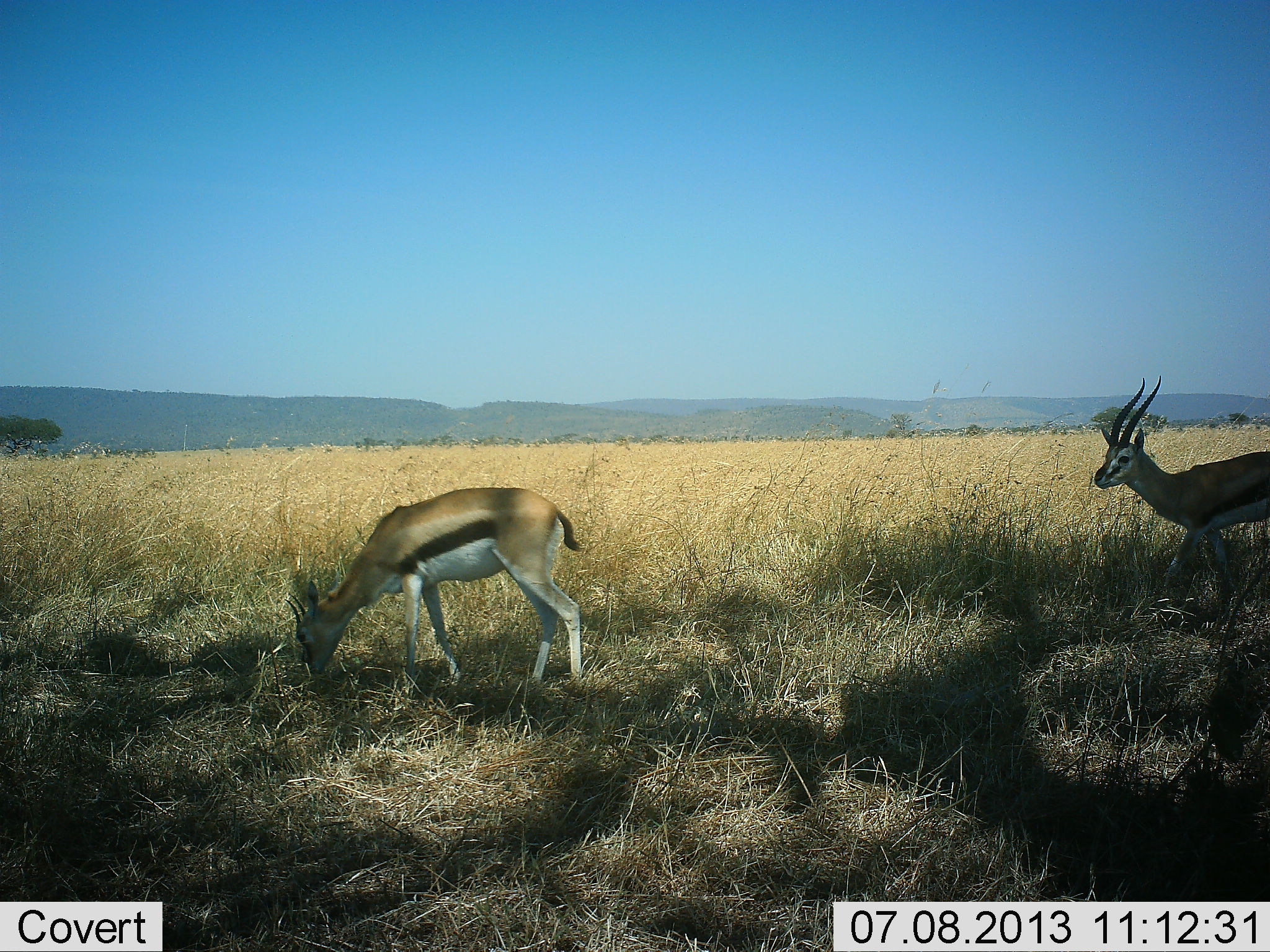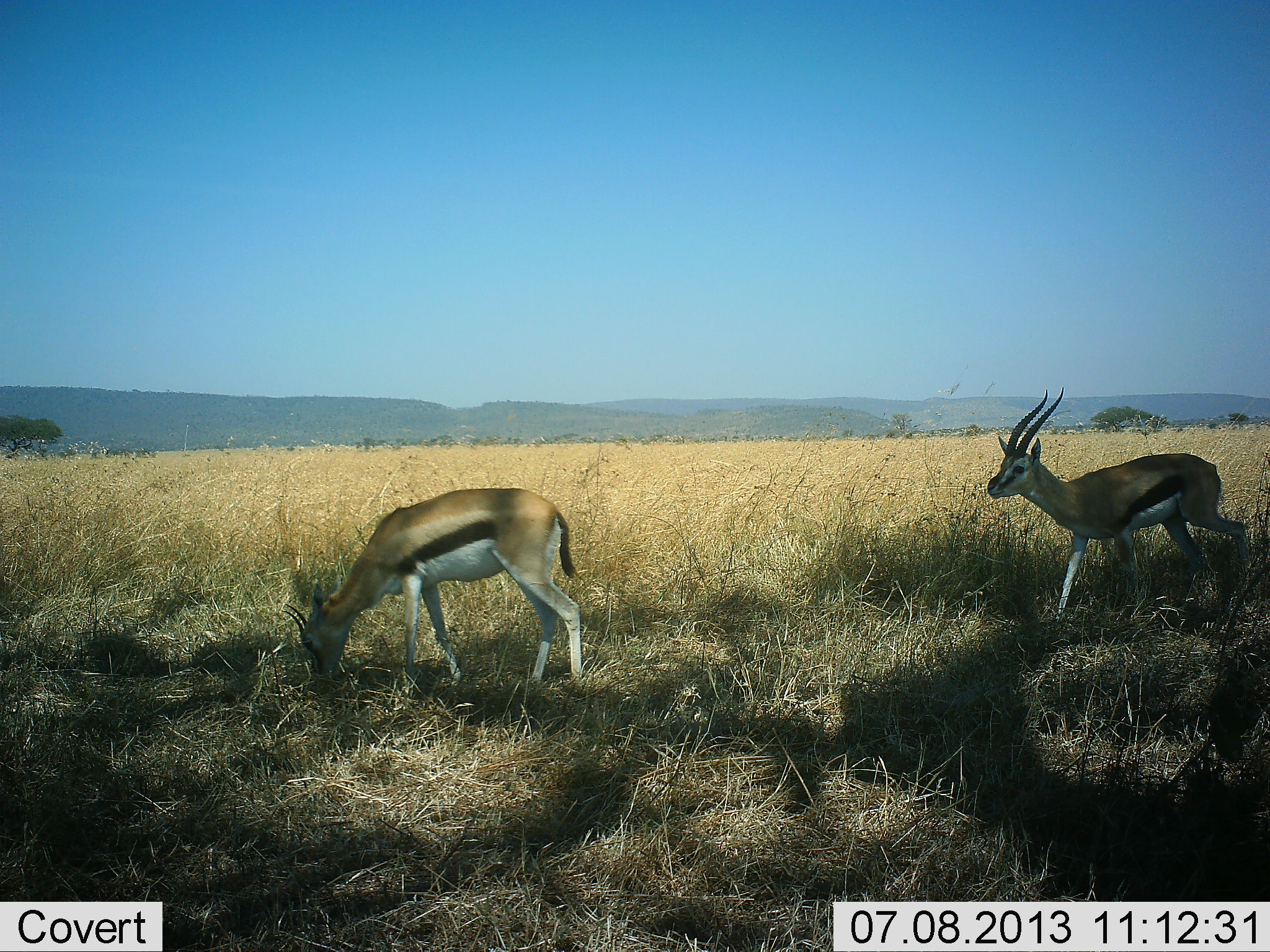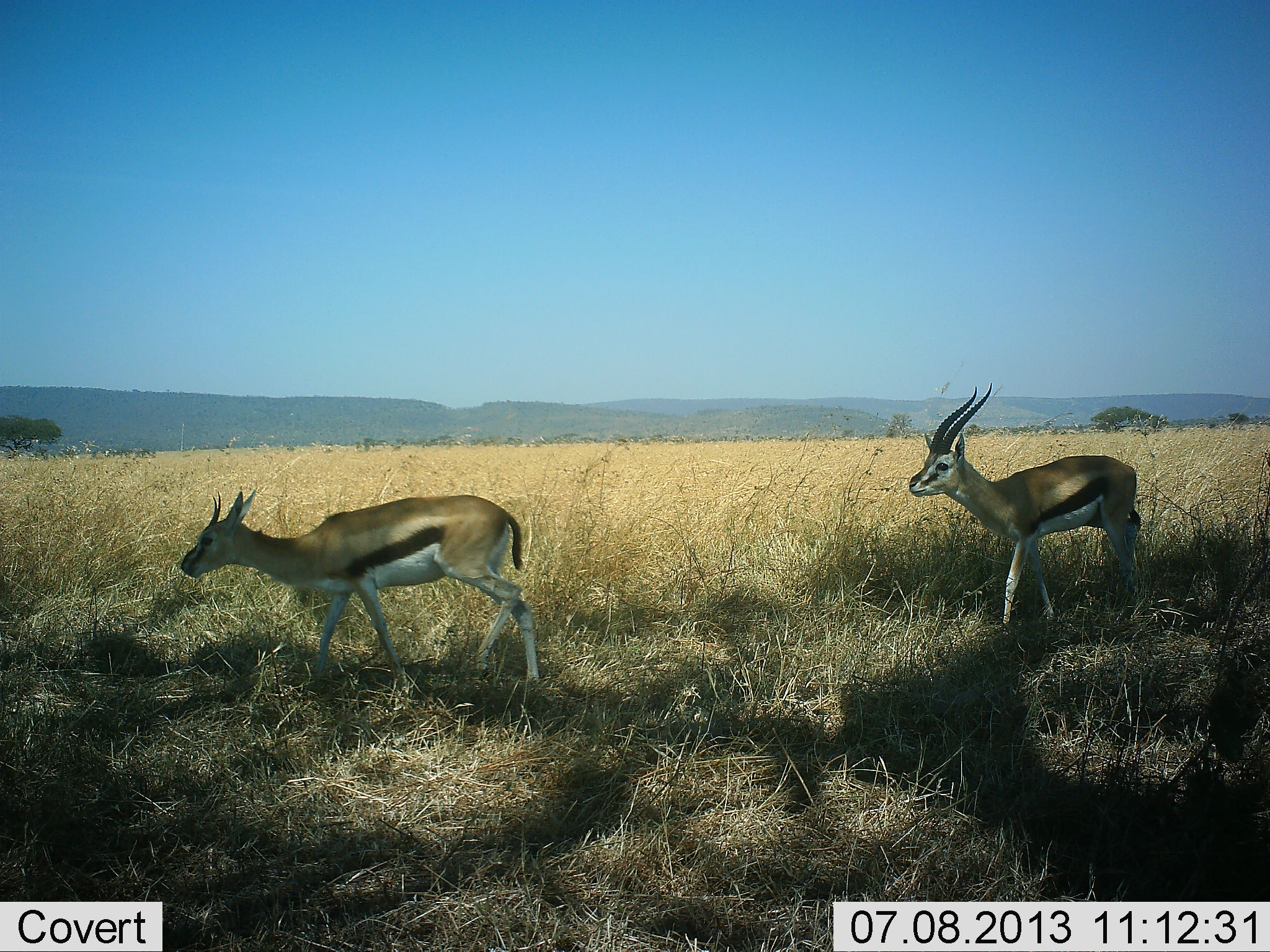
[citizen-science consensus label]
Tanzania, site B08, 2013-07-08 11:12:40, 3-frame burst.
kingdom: Animalia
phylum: Chordata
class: Mammalia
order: Artiodactyla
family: Bovidae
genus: Eudorcas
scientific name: Eudorcas thomsonii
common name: thomson's gazelle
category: gazellethomsons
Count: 2.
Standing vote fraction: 19%.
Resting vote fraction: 0%.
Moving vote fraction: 76%.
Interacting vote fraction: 5%.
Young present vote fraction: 0%.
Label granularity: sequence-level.